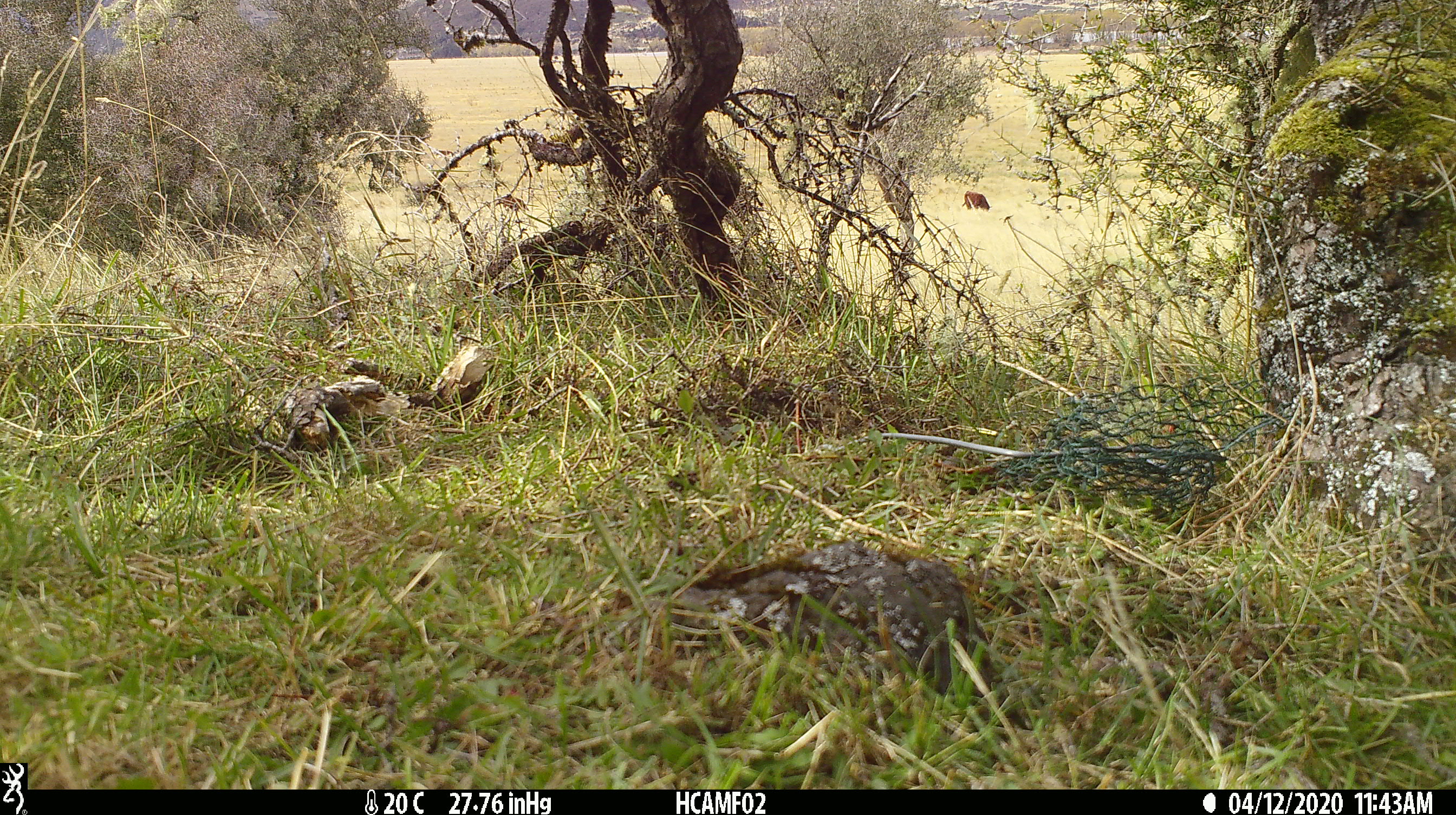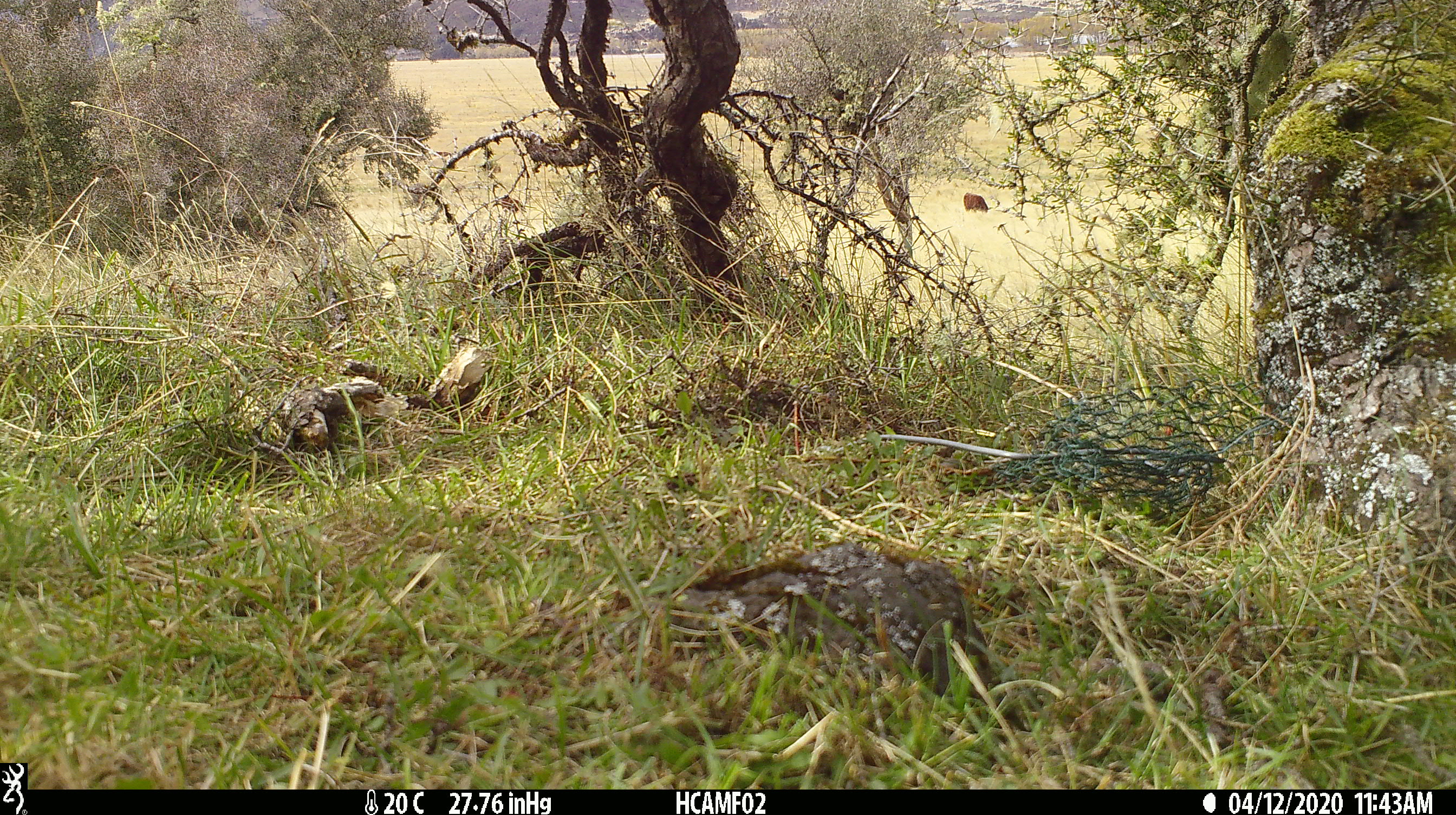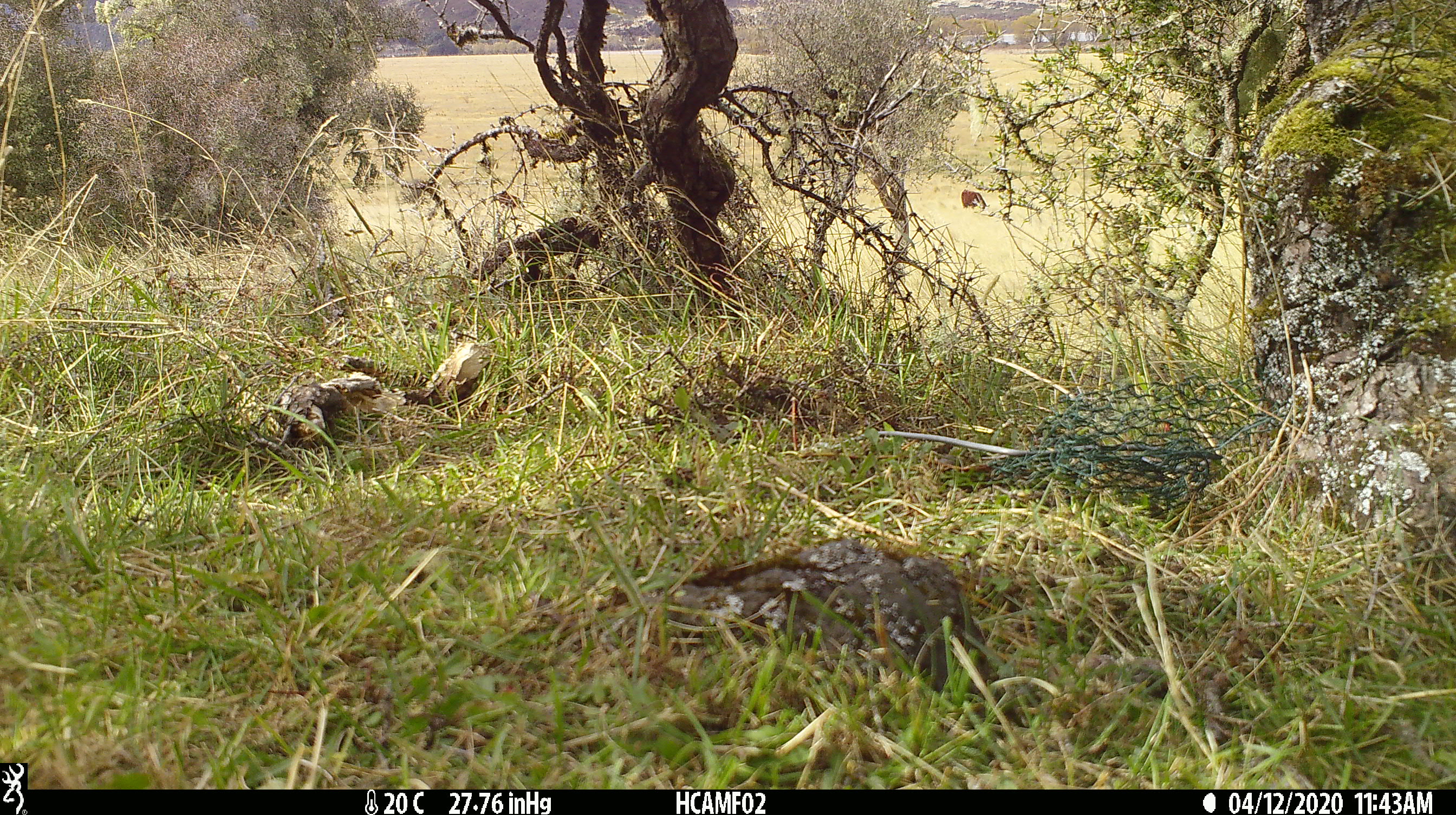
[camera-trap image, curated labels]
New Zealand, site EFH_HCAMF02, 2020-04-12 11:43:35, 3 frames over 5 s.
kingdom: Animalia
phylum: Chordata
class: Mammalia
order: Artiodactyla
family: Bovidae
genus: Bos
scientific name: Bos taurus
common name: domestic cow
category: cow